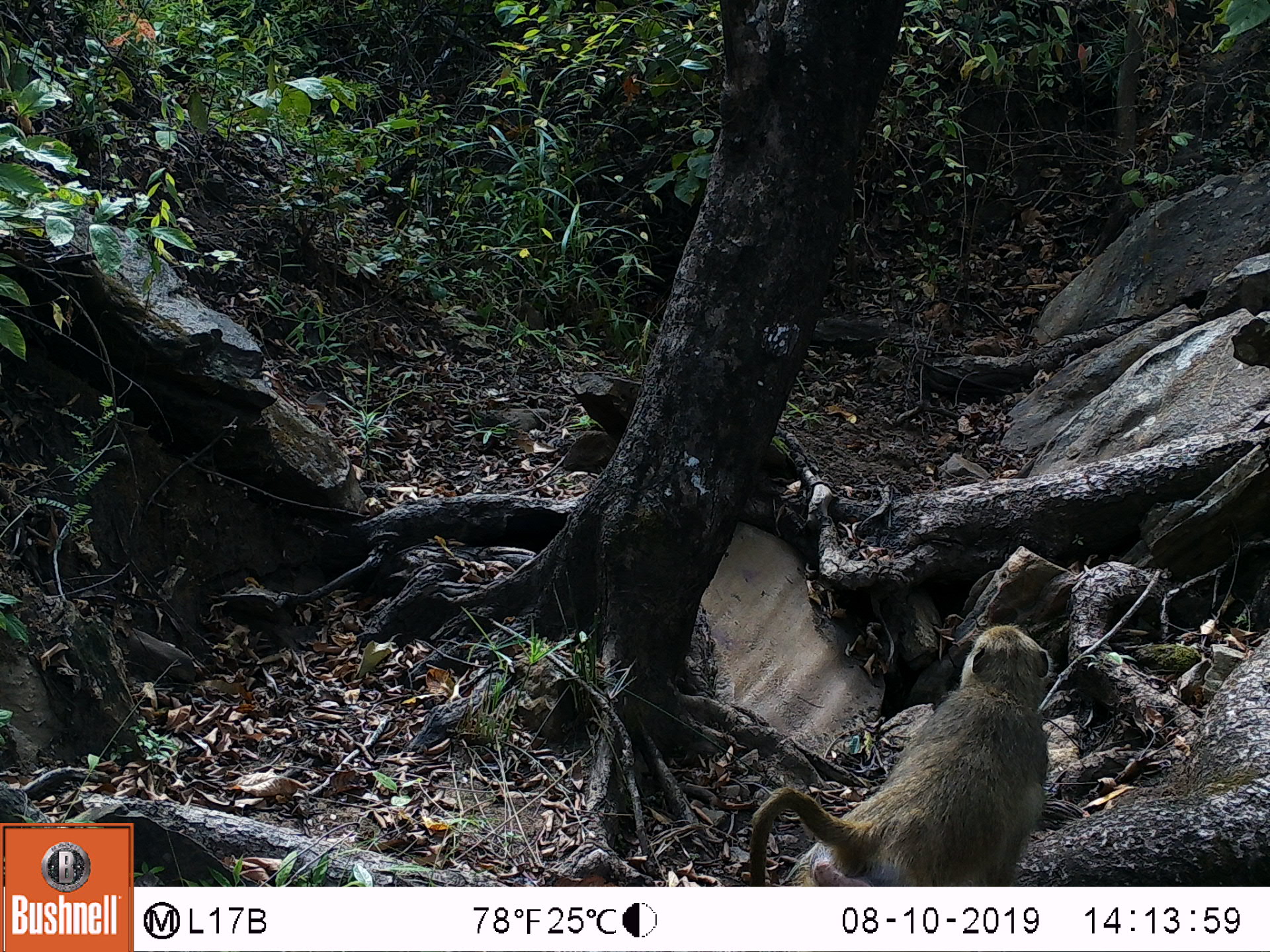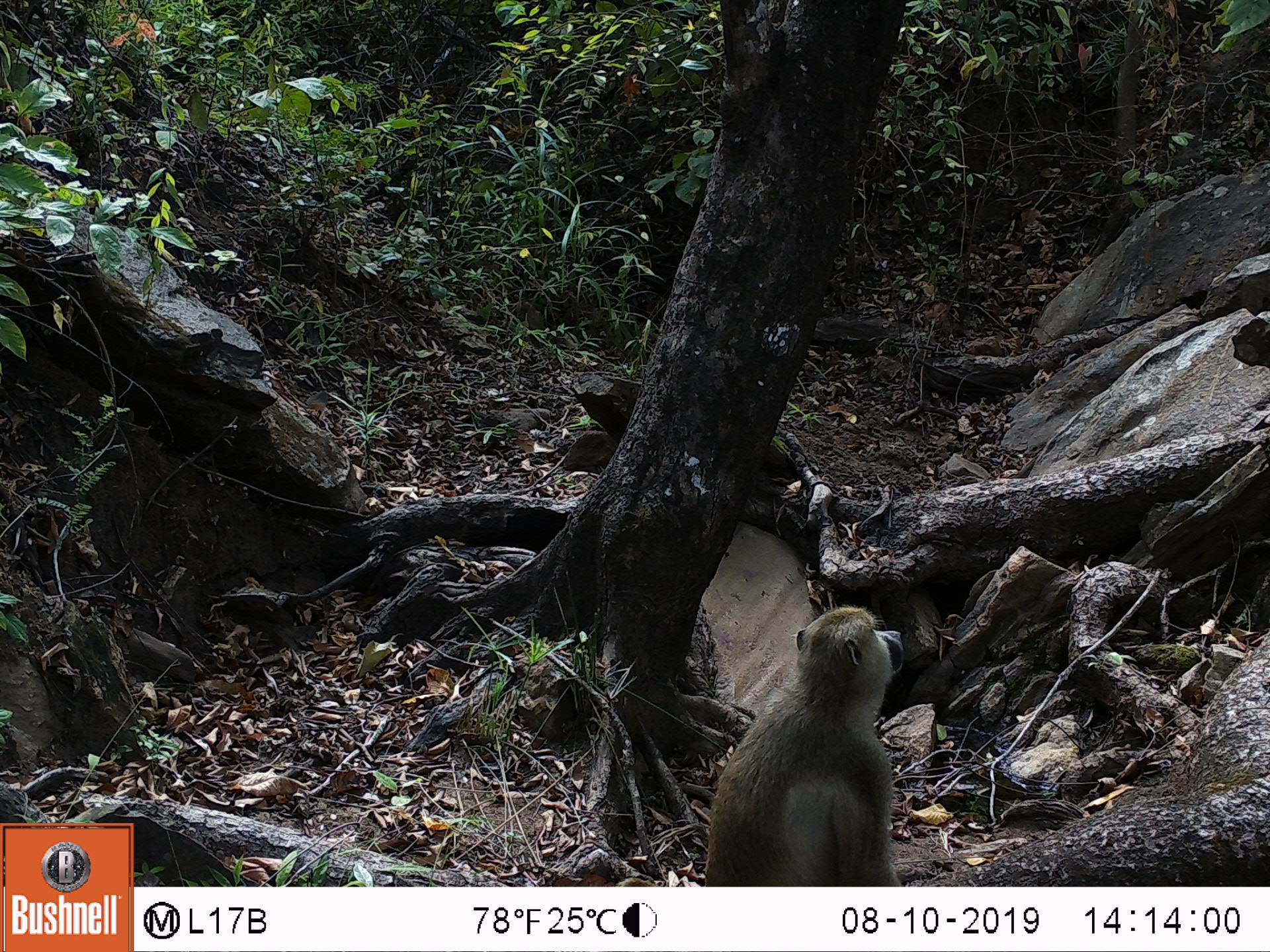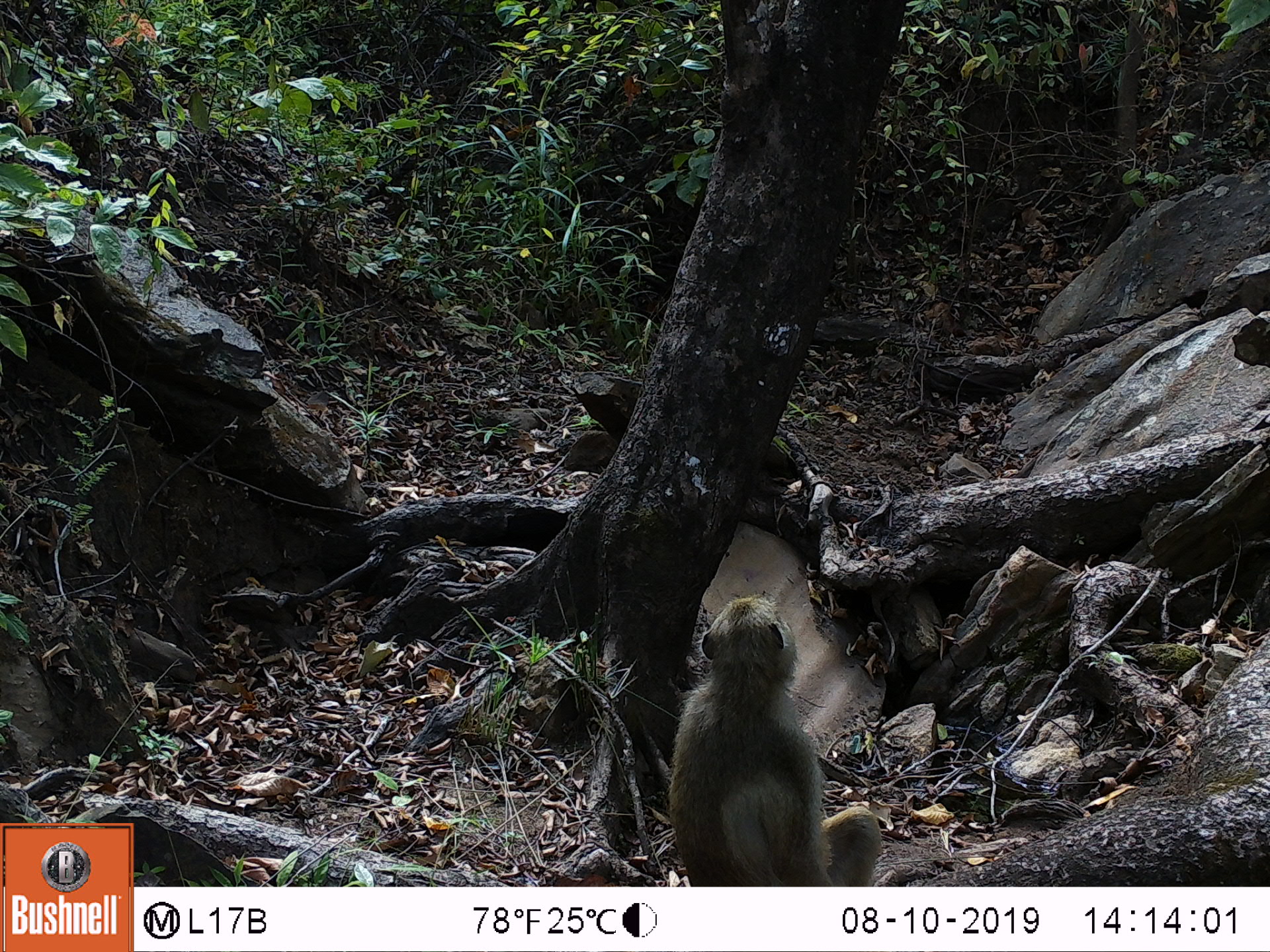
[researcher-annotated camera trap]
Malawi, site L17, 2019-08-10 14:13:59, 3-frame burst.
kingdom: Animalia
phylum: Chordata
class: Mammalia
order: Primates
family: Cercopithecidae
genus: Papio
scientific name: Papio cynocephalus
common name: yellow baboon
Yellow baboon (Papio cynocephalus), count 1.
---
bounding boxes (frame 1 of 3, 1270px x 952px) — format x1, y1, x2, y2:
yellow baboon: 740, 622, 1054, 880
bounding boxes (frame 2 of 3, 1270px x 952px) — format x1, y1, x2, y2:
yellow baboon: 693, 604, 916, 880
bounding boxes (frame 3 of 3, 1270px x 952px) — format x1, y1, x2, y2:
yellow baboon: 663, 590, 887, 883